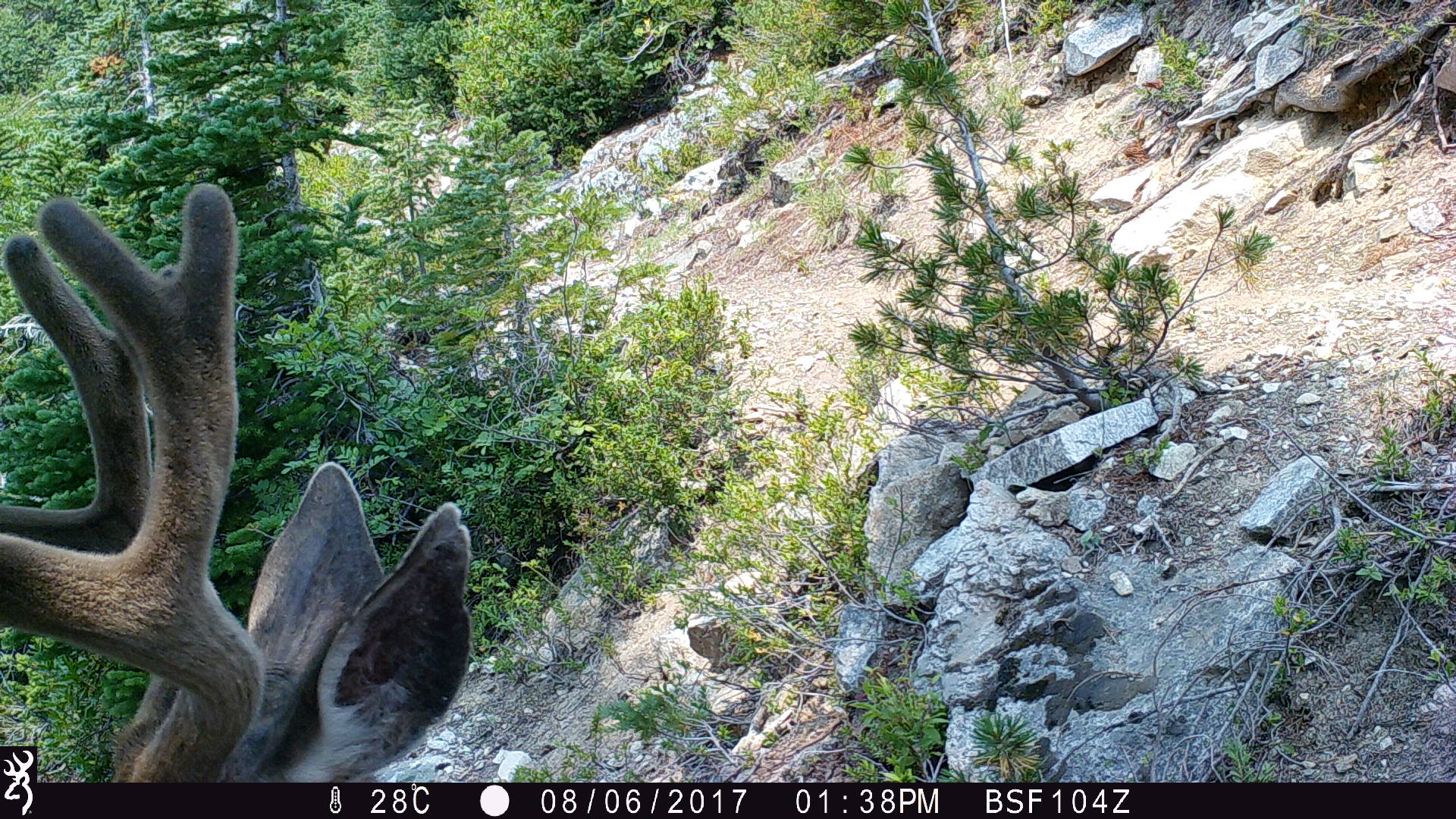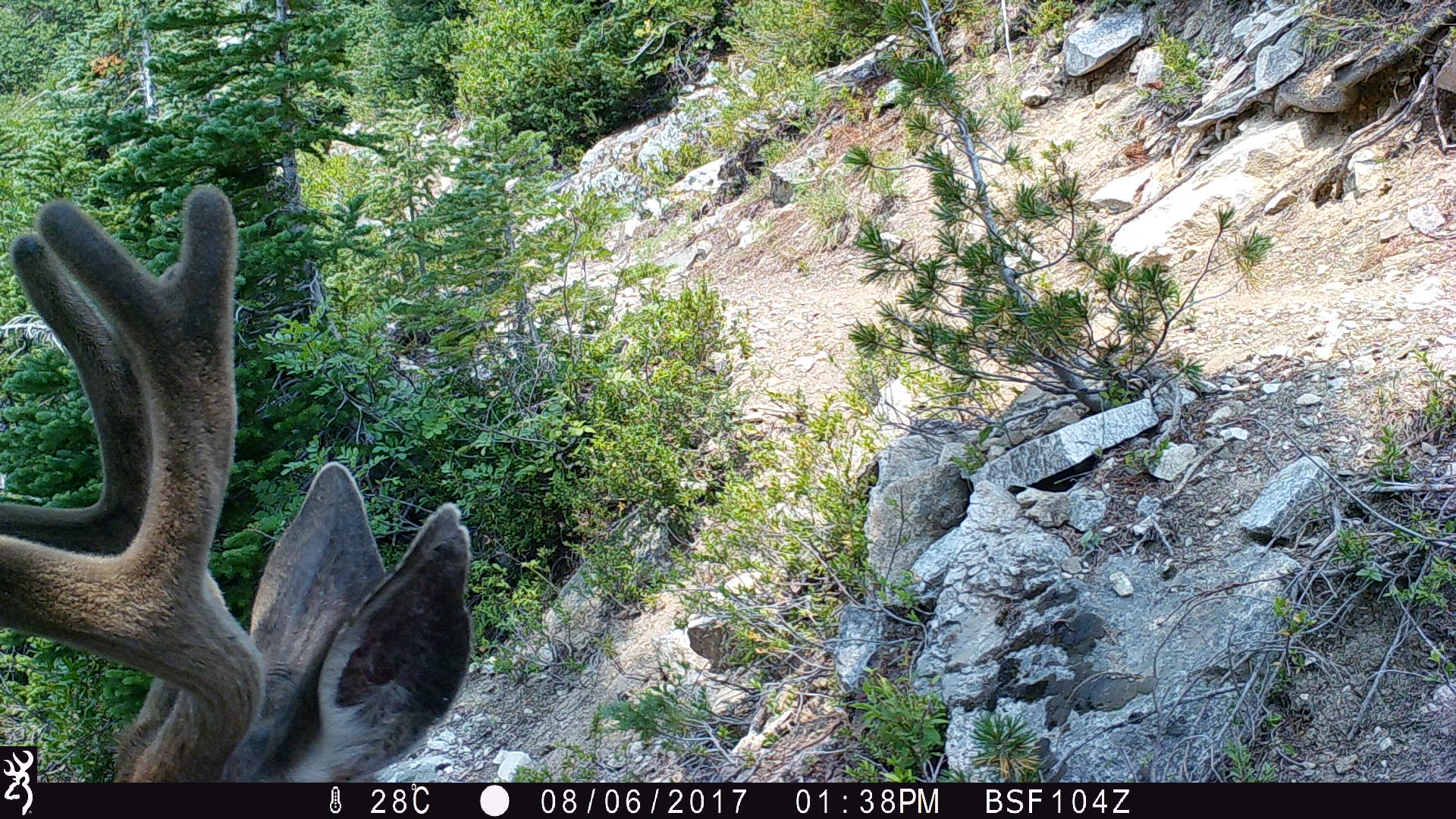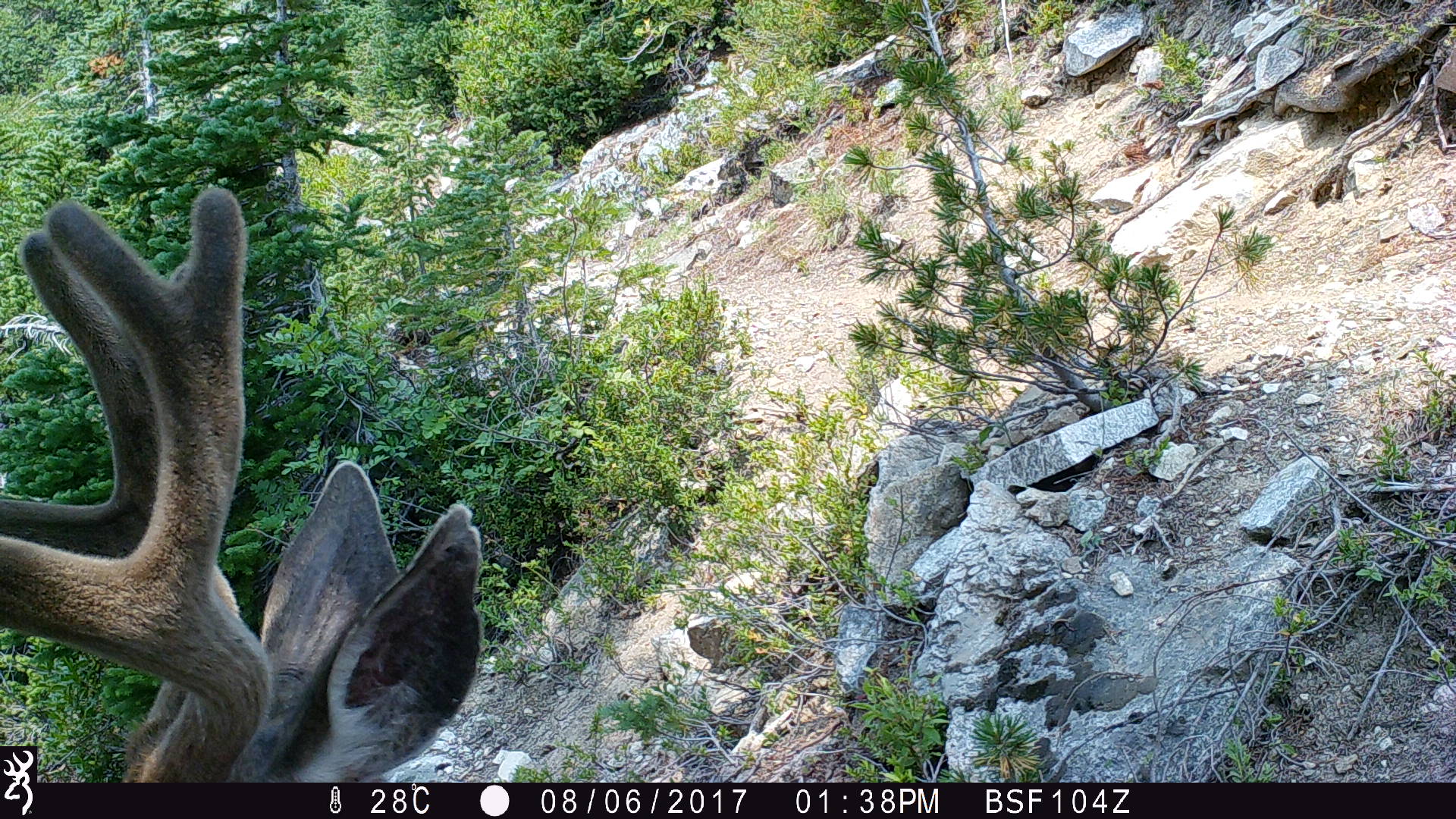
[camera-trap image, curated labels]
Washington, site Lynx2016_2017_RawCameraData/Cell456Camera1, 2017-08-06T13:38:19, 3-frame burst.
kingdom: Animalia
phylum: Chordata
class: Mammalia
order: Artiodactyla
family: Cervidae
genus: Odocoileus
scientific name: Odocoileus hemionus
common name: mule deer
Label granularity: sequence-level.